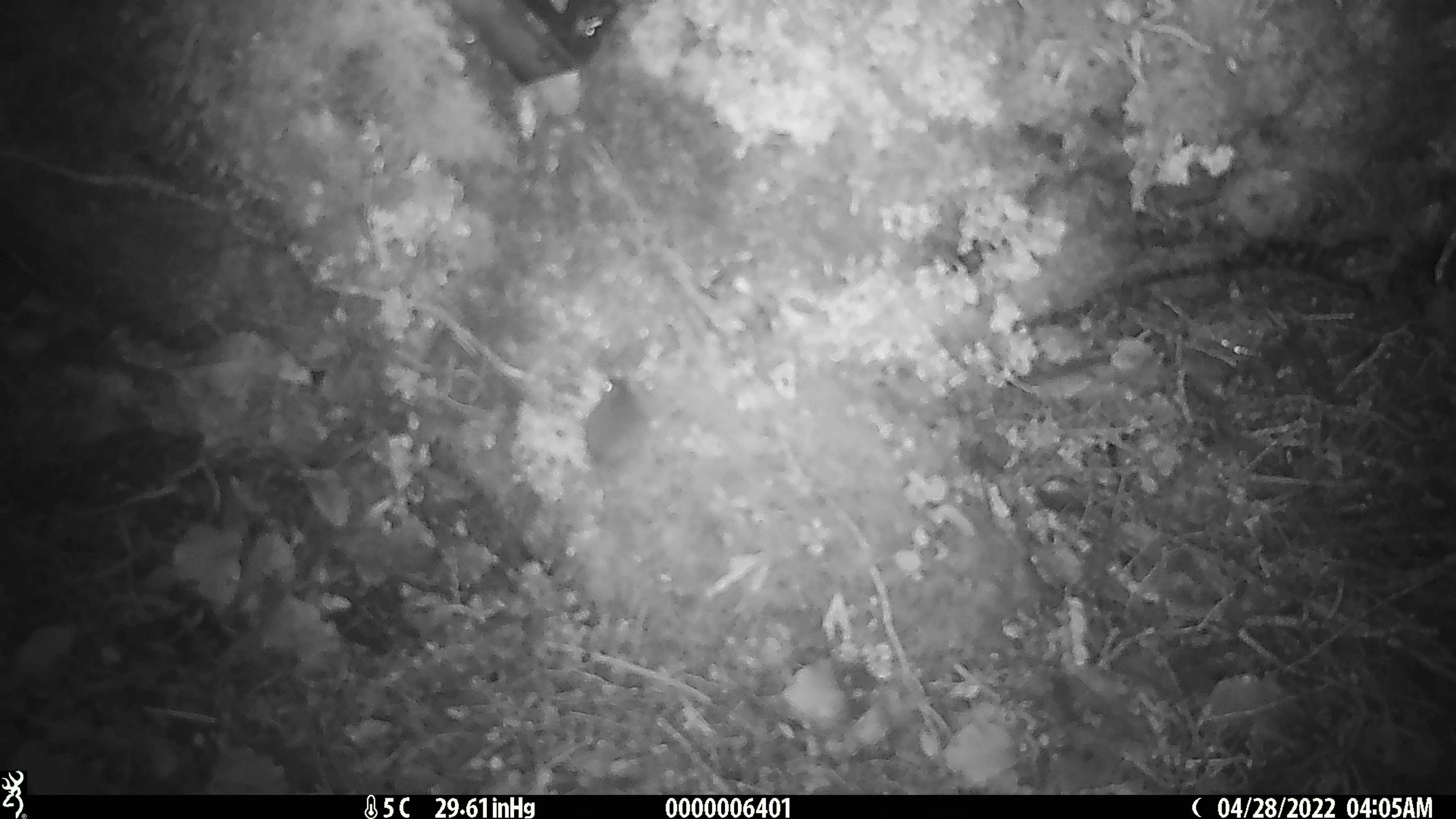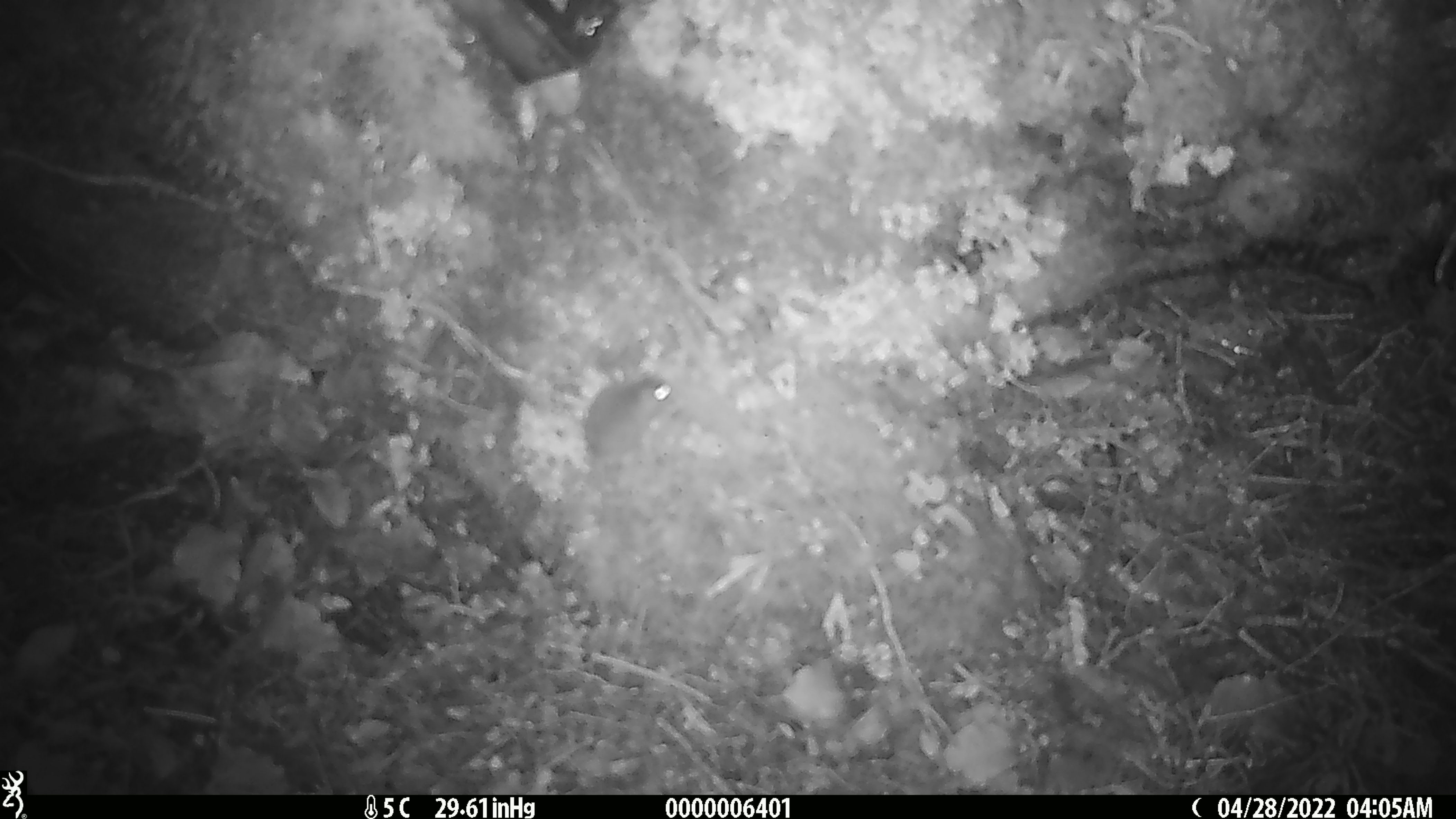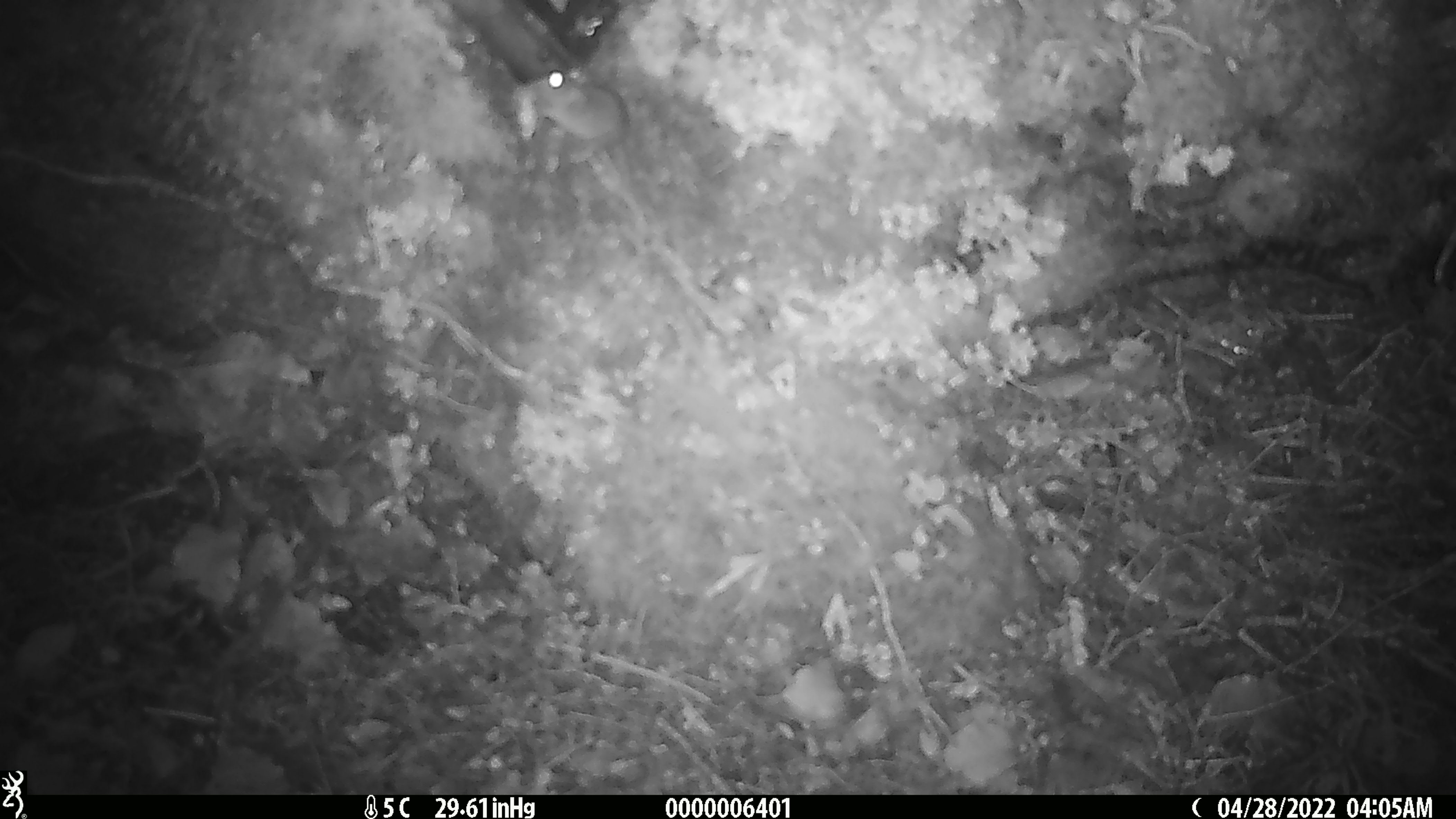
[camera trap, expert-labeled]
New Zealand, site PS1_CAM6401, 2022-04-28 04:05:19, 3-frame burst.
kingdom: Animalia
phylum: Chordata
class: Mammalia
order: Rodentia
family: Muridae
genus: Mus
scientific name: Mus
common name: mouse